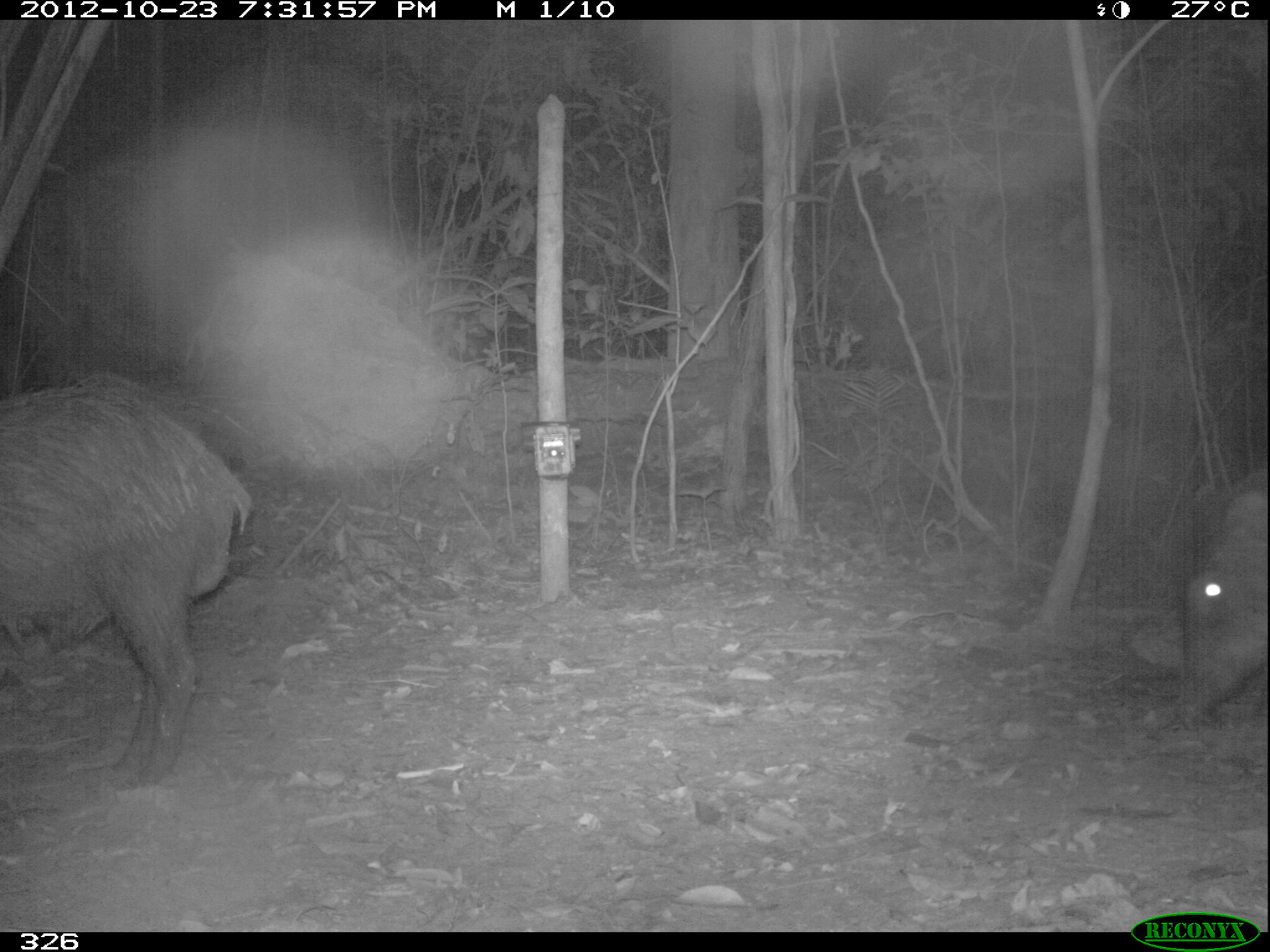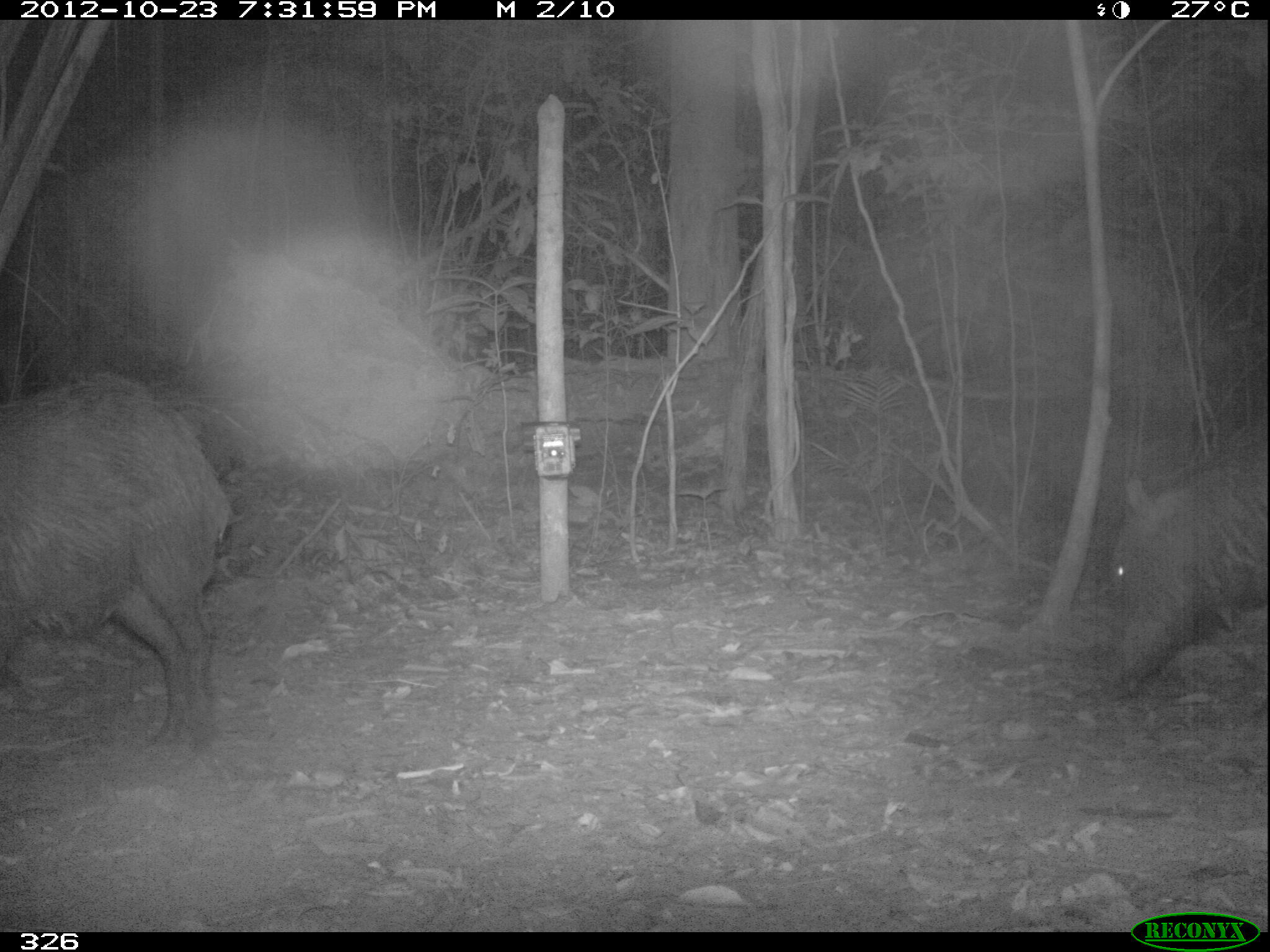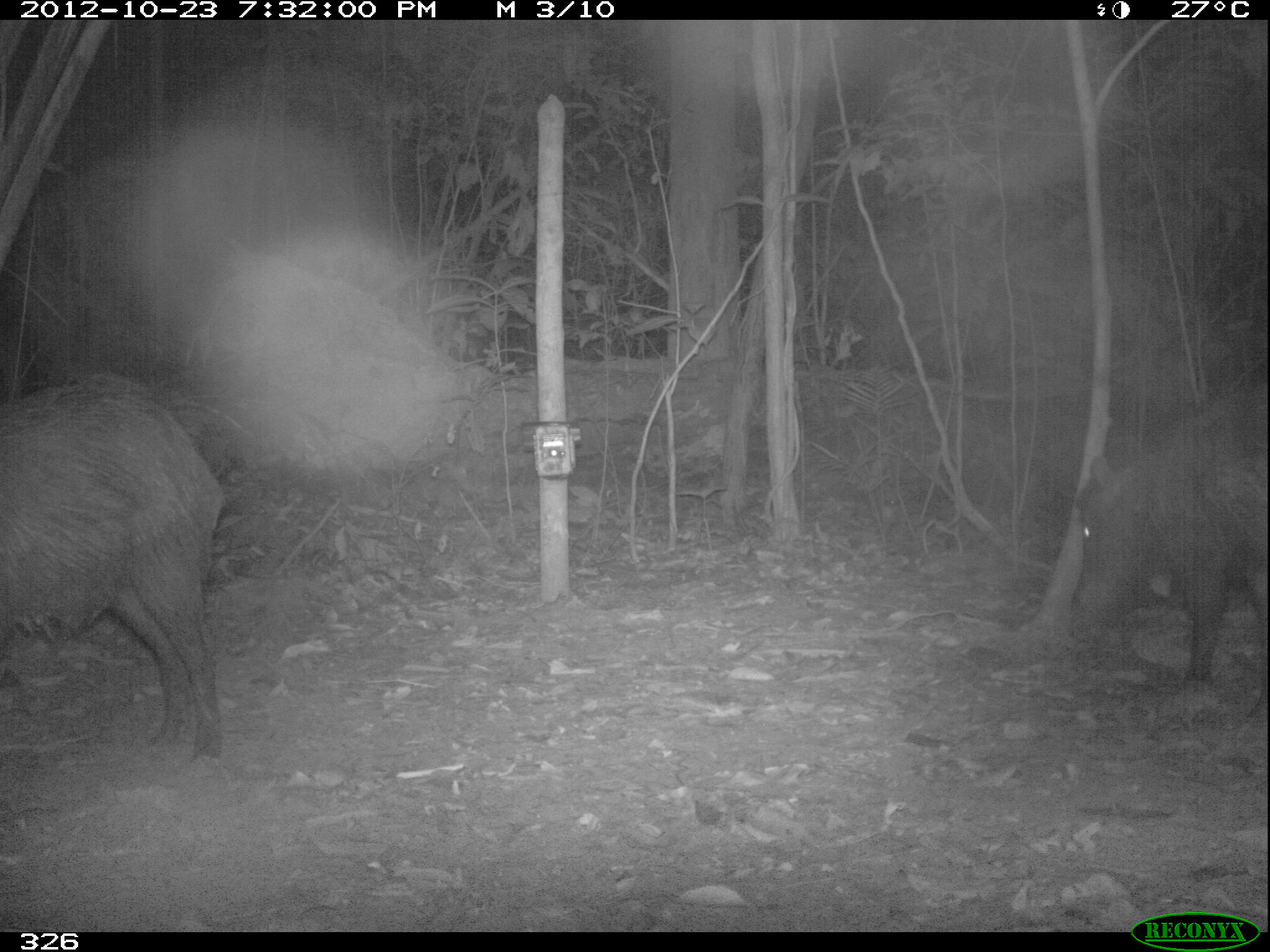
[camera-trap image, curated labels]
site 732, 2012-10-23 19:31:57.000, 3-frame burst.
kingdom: Animalia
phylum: Chordata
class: Mammalia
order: Artiodactyla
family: Tayassuidae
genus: Tayassu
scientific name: Tayassu pecari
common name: white-lipped peccary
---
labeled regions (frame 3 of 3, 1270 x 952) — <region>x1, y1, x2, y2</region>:
tayassu pecari: <region>1, 369, 226, 764</region>; <region>1069, 352, 1266, 684</region>